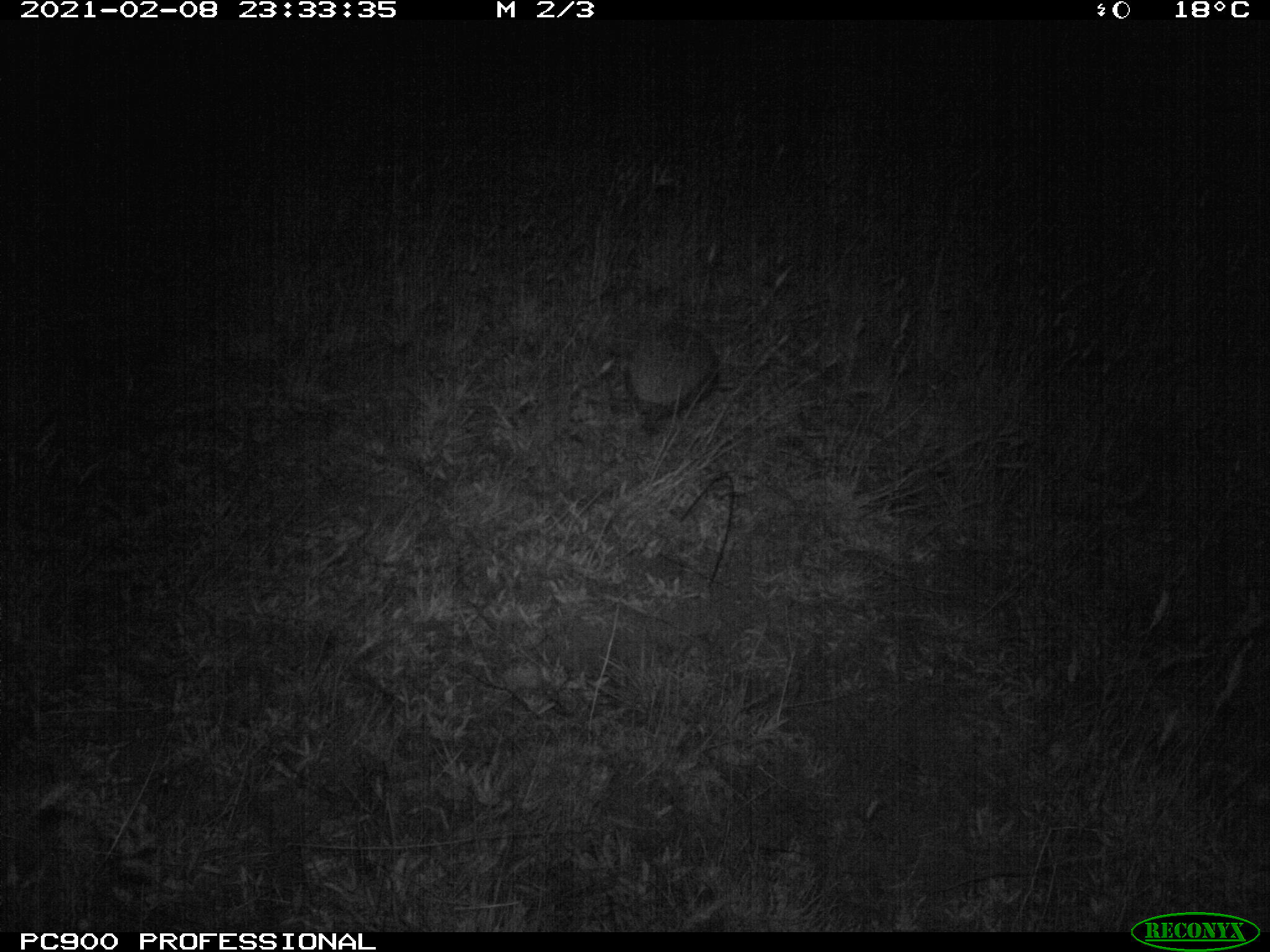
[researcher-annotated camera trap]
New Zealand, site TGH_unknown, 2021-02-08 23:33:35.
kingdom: Animalia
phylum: Chordata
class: Mammalia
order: Eulipotyphla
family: Erinaceidae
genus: Erinaceus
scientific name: Erinaceus europaeus europaeus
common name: european hedgehog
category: hedgehog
Hedgehog (european hedgehog) (Erinaceus europaeus europaeus).